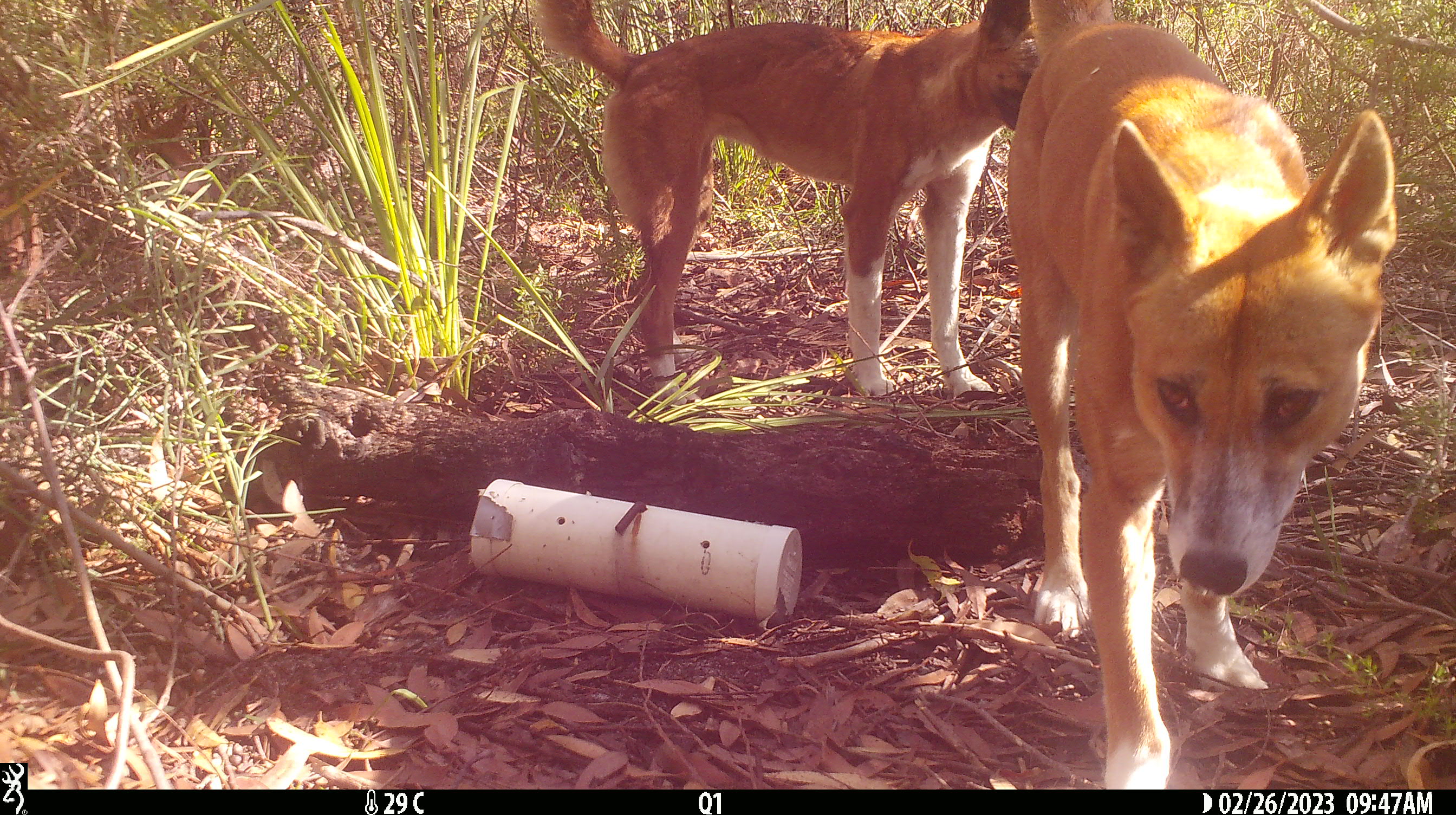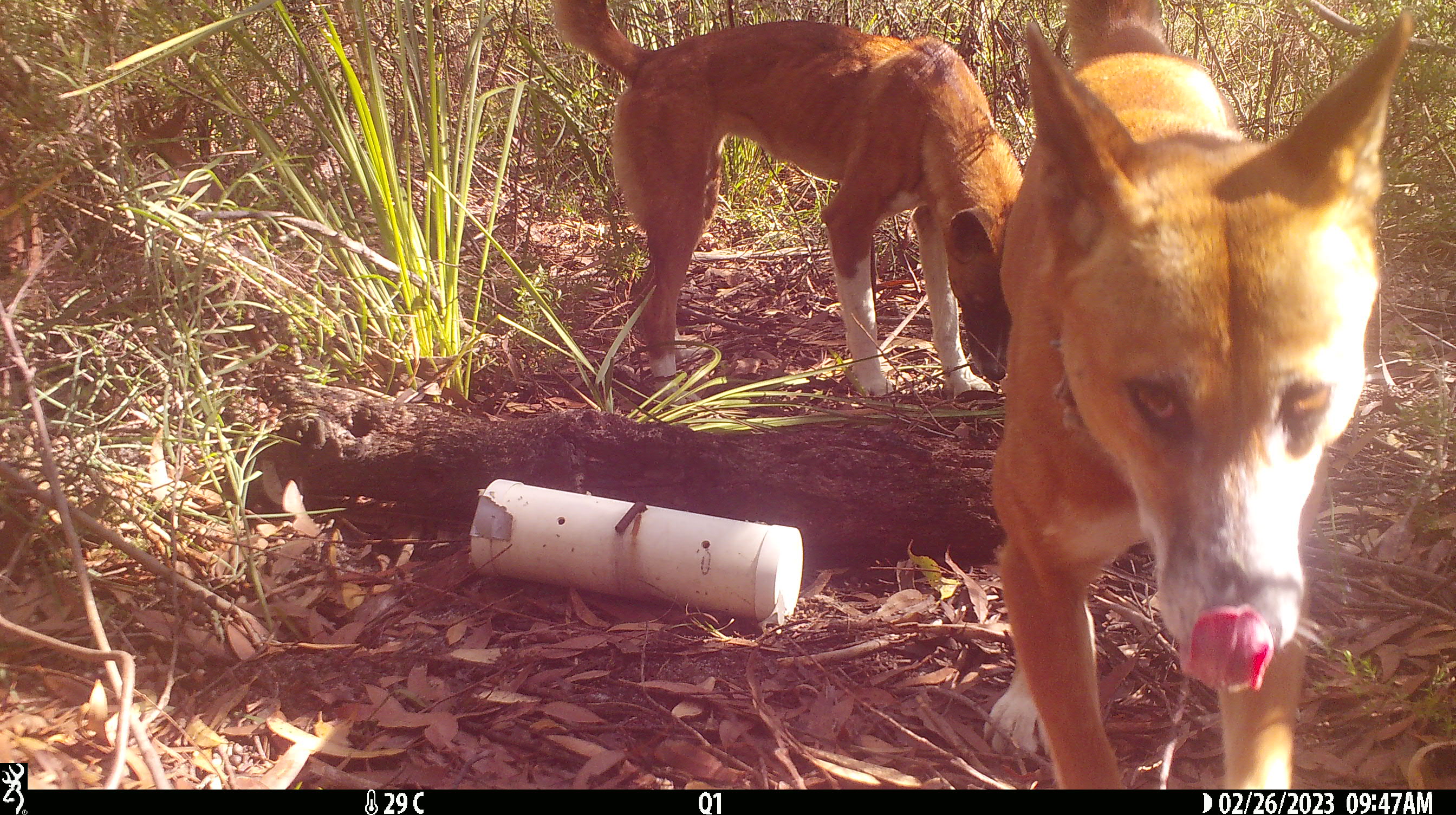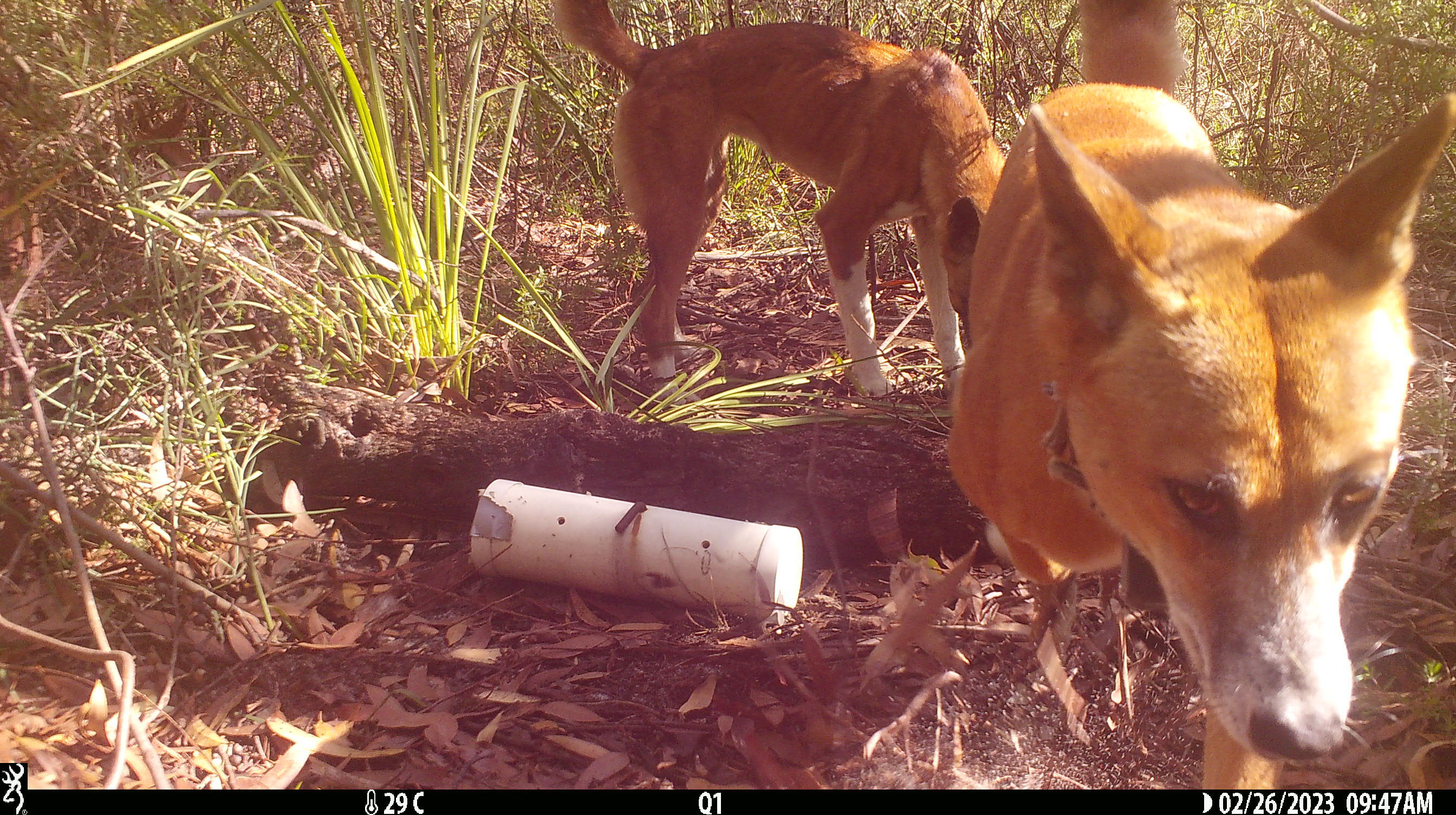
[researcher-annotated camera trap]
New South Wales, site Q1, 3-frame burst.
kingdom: Animalia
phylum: Chordata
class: Mammalia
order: Carnivora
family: Canidae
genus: Canis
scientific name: Canis familiaris dingo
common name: dingo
Dingo (Canis familiaris dingo).